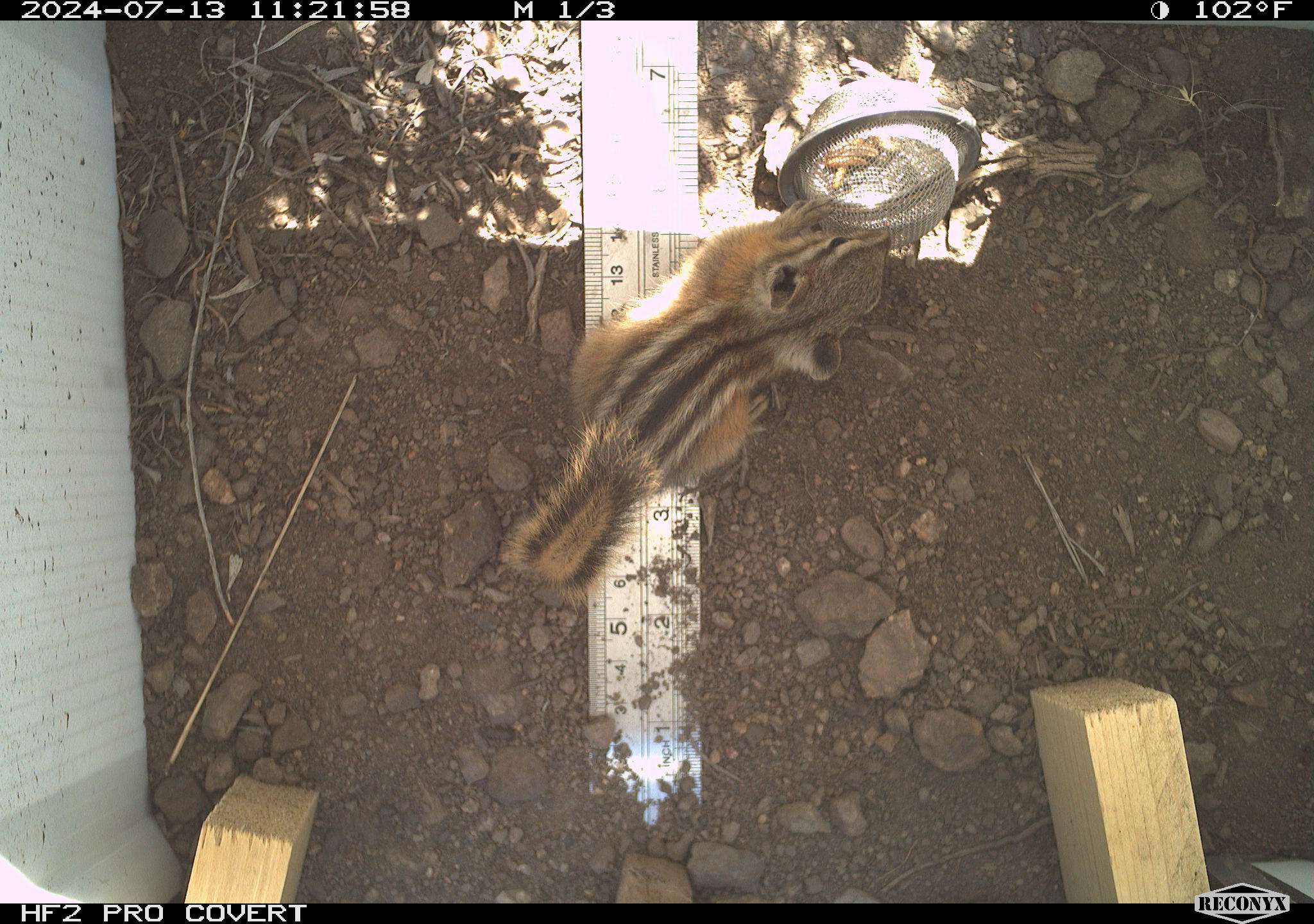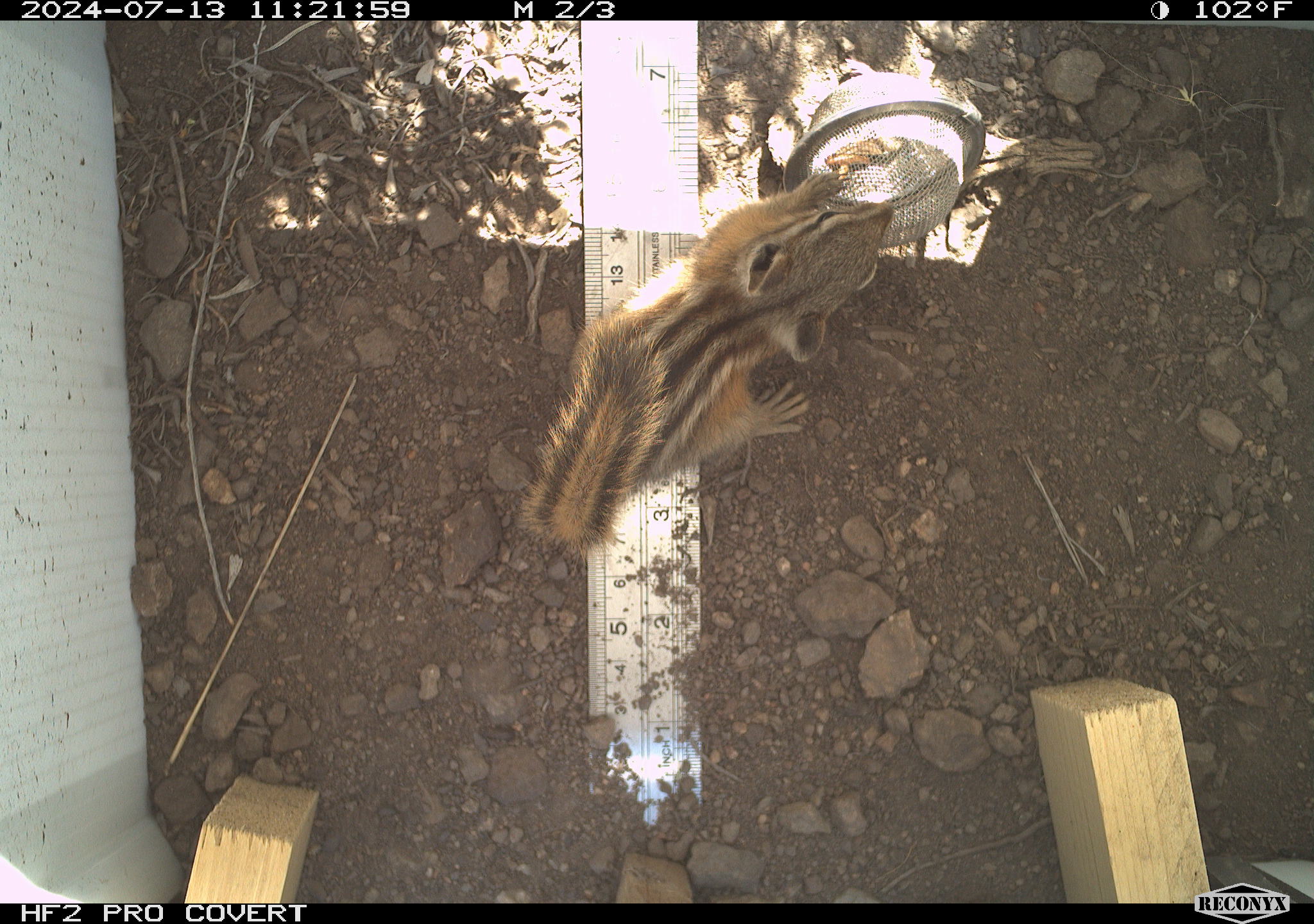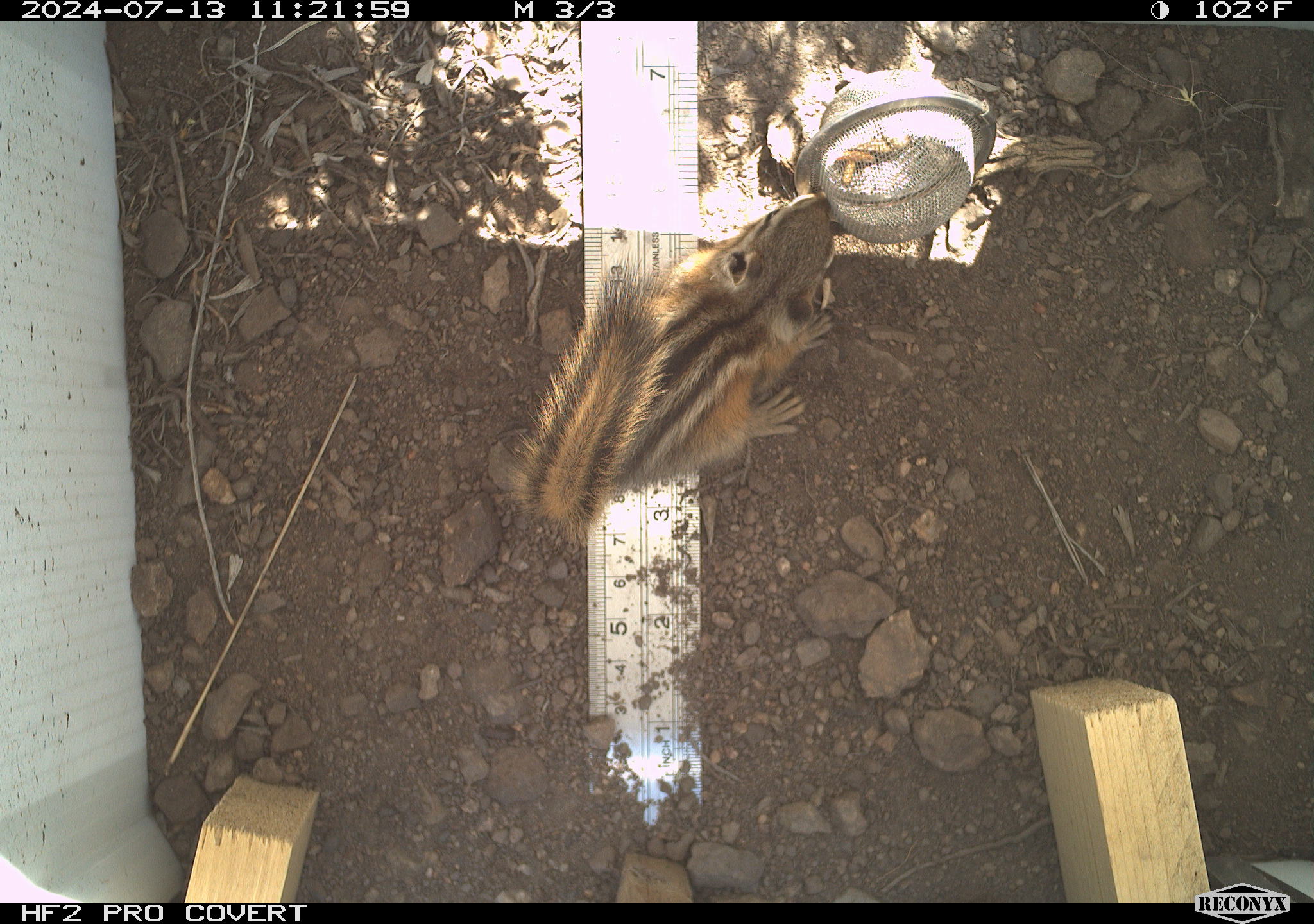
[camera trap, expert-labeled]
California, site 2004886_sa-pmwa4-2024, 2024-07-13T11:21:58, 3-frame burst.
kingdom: Animalia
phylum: Chordata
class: Mammalia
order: Rodentia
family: Sciuridae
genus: Neotamias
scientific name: Neotamias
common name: western chipmunks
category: neotamias species